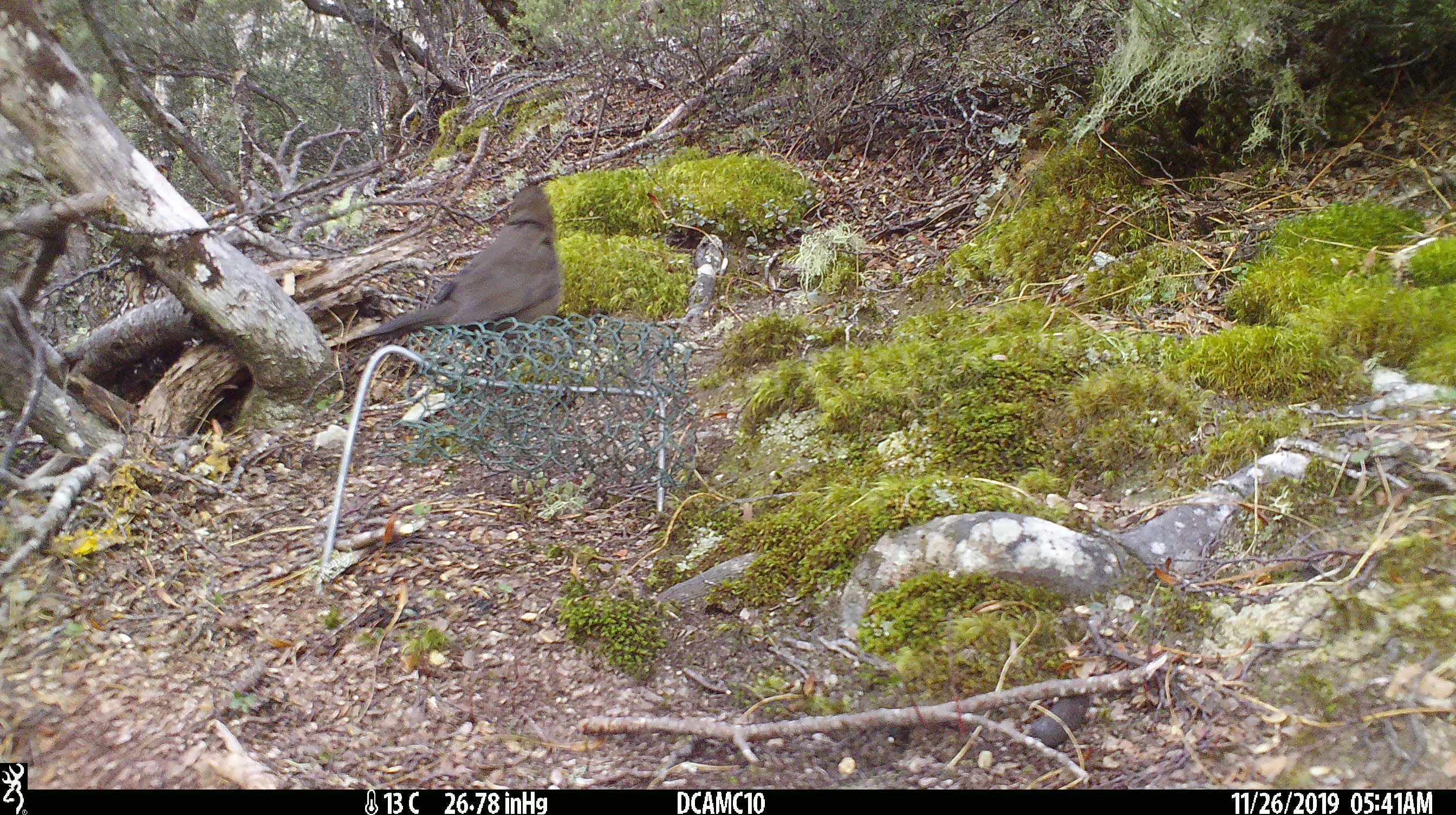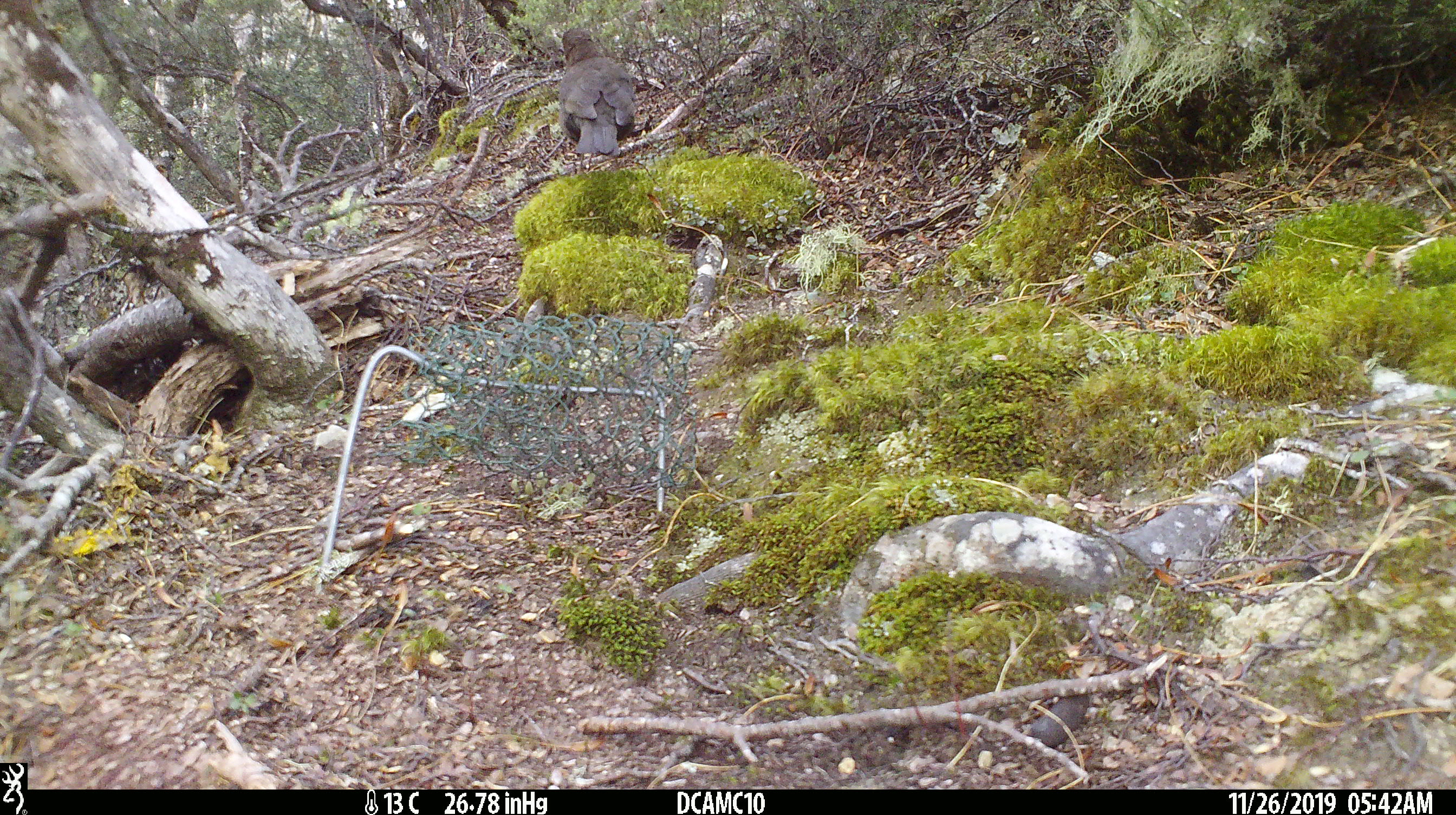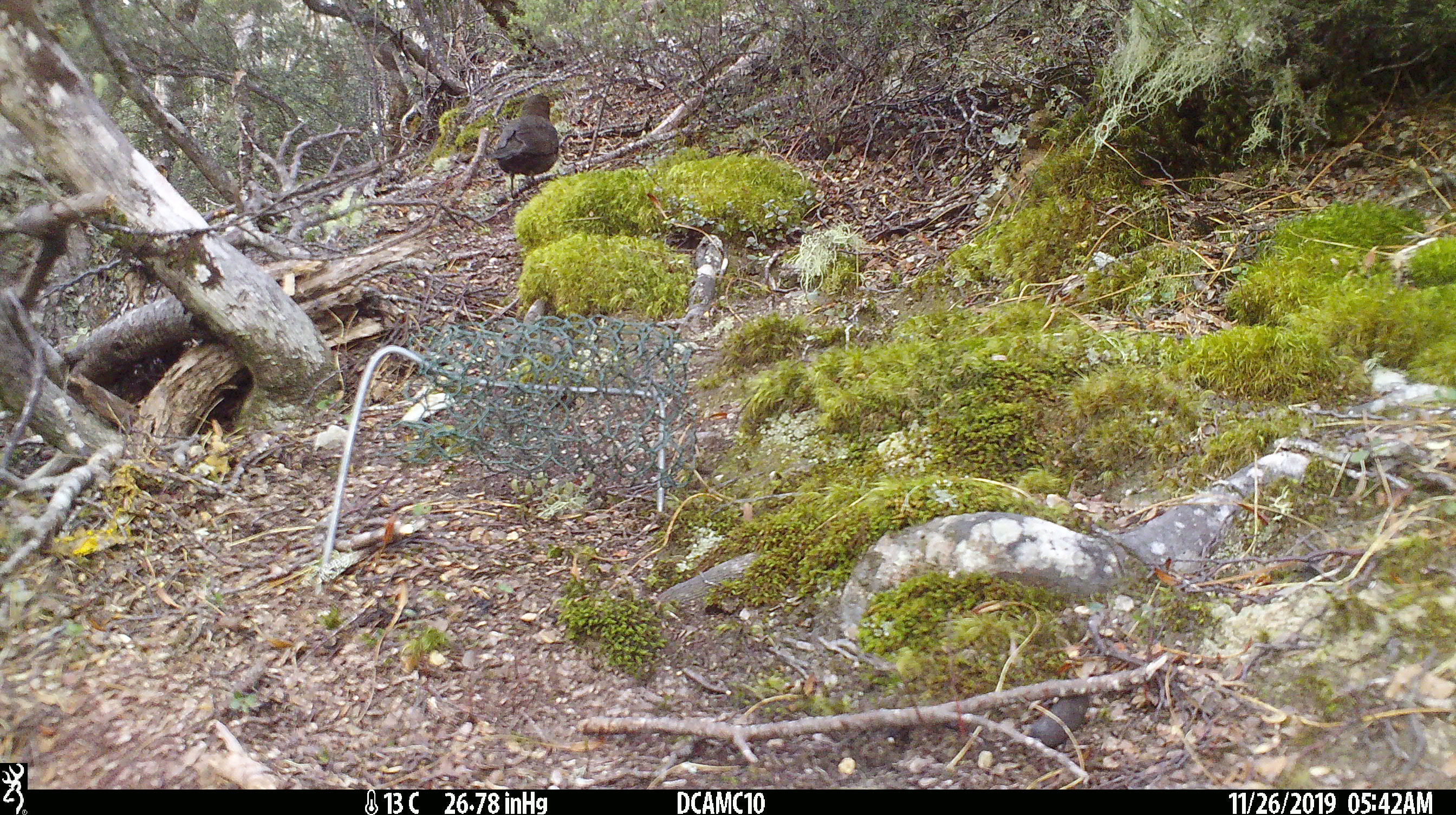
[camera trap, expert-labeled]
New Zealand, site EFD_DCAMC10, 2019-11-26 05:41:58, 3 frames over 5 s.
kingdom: Animalia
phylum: Chordata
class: Aves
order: Passeriformes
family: Turdidae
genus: Turdus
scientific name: Turdus merula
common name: eurasian blackbird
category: blackbird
Blackbird (eurasian blackbird) (Turdus merula).